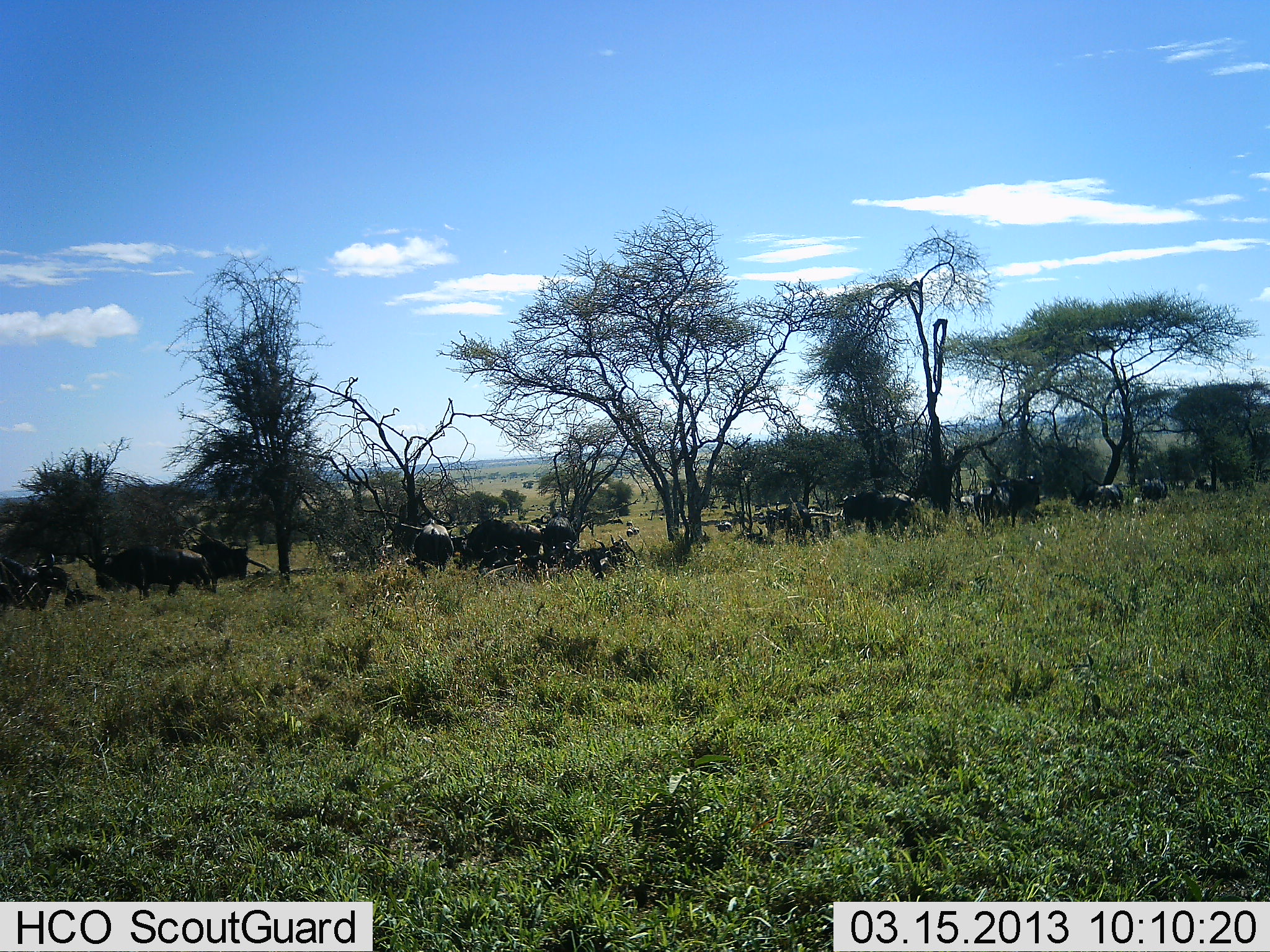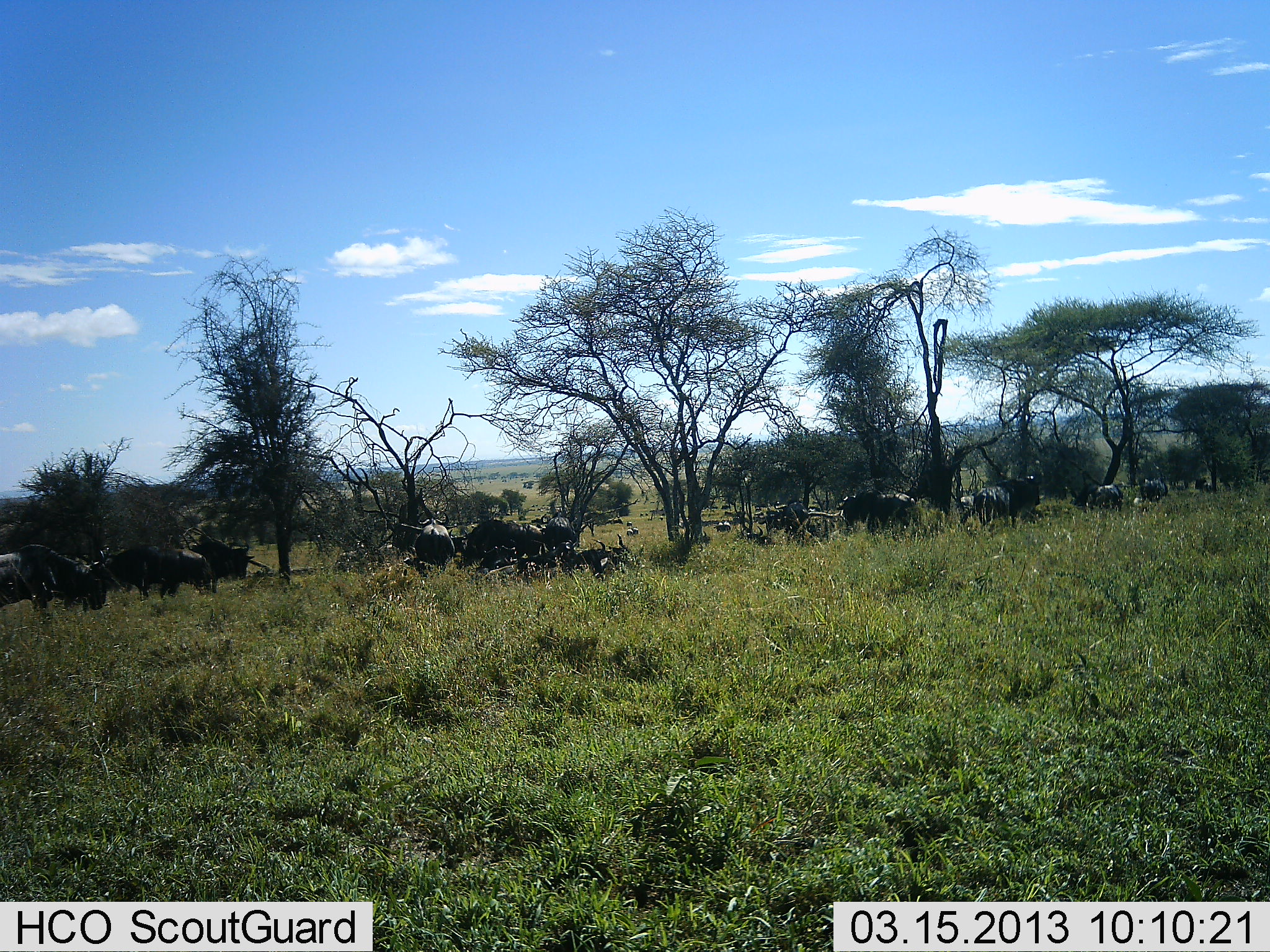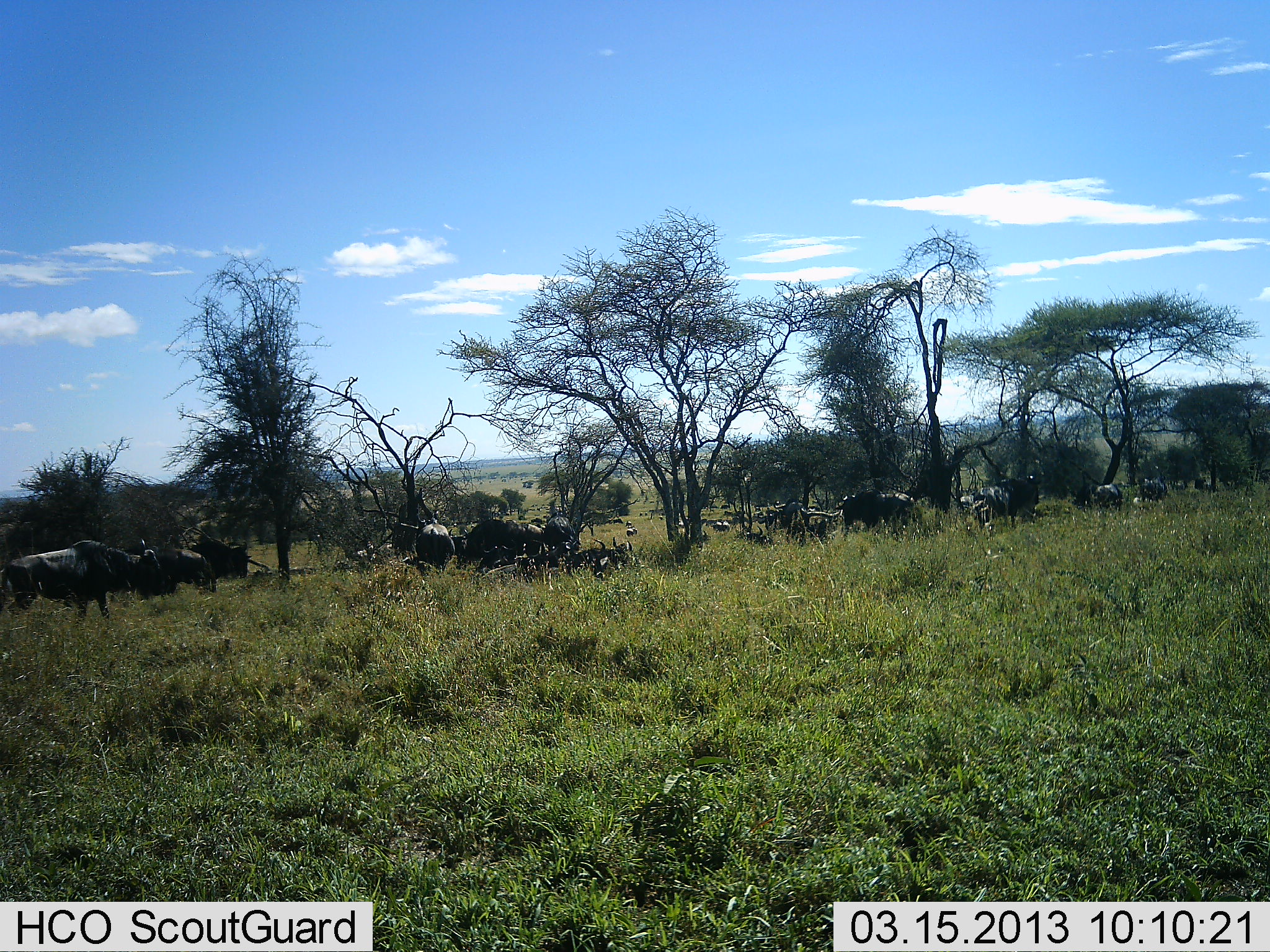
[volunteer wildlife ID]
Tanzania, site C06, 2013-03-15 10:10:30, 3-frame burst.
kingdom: Animalia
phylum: Chordata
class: Mammalia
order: Artiodactyla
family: Bovidae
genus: Connochaetes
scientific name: Connochaetes taurinus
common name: blue wildebeest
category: wildebeest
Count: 11-50.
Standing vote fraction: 55%.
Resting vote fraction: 34%.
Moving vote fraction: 59%.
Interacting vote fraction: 3%.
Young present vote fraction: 0%.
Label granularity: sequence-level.